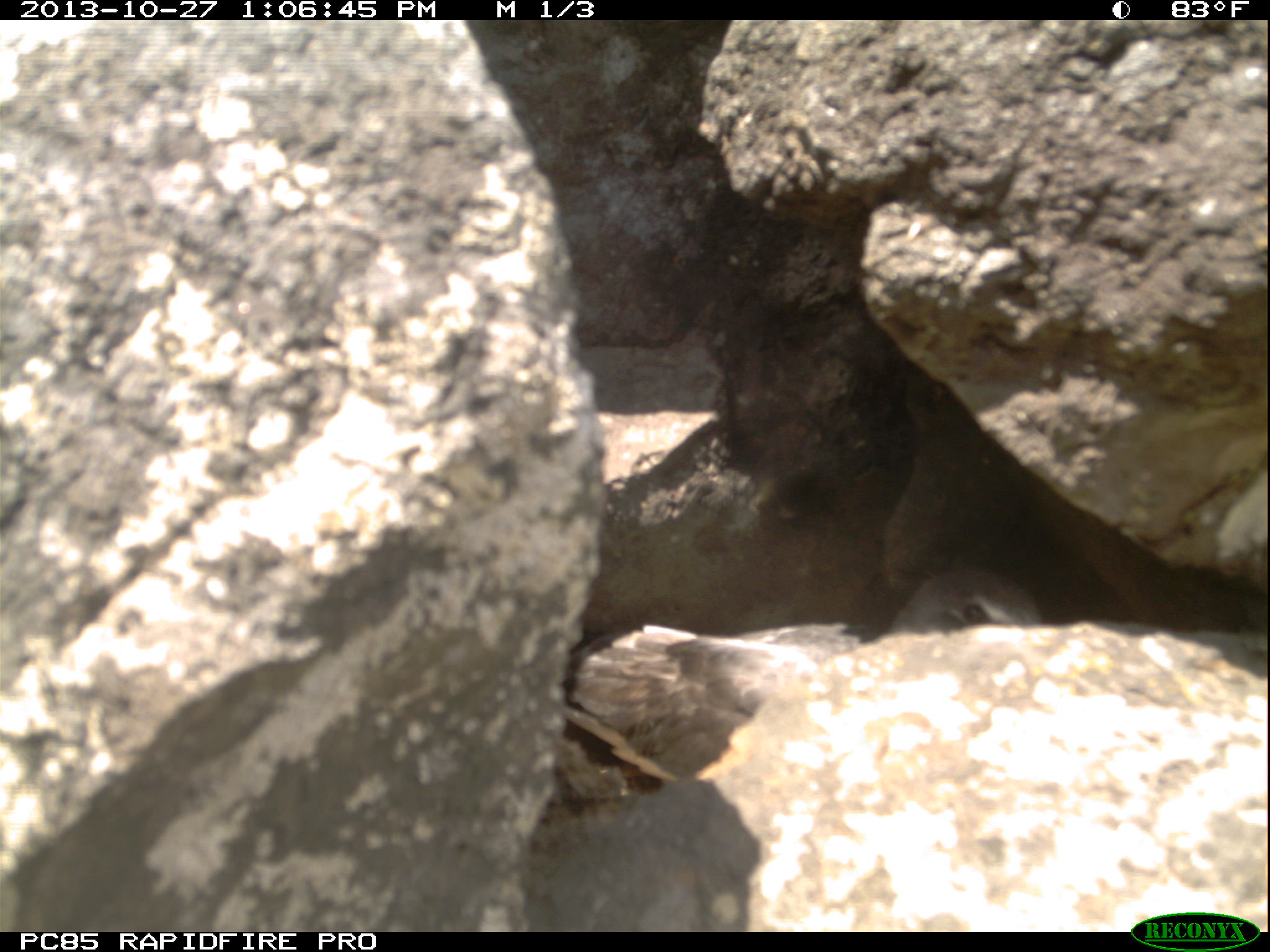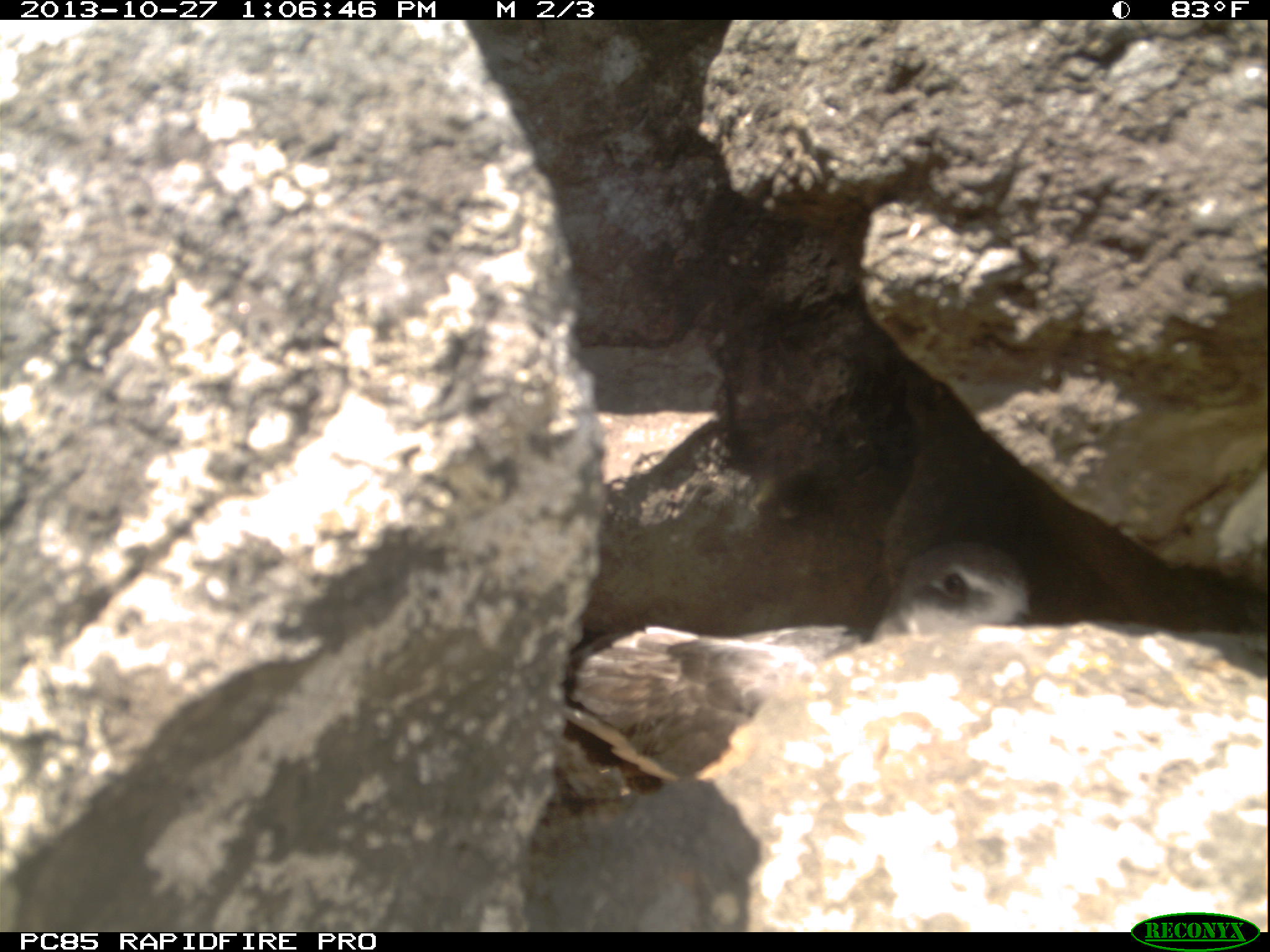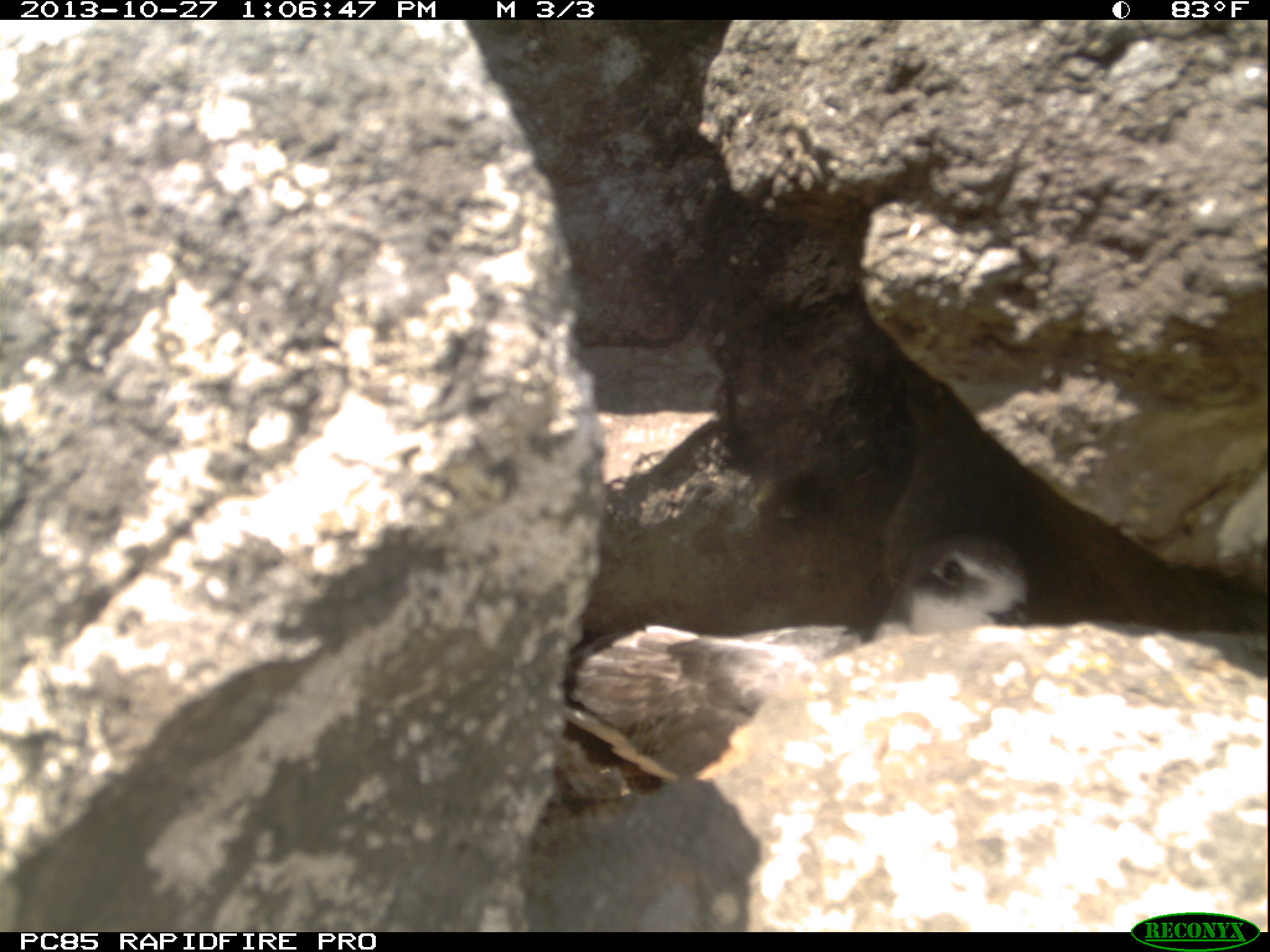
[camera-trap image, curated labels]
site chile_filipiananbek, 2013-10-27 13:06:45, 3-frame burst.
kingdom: Animalia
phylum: Chordata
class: Aves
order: Procellariiformes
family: Procellariidae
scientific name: Procellariidae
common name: petrel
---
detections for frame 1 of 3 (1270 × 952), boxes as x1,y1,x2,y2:
petrel: 535,565,1044,804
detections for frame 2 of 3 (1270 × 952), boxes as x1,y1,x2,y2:
petrel: 562,536,1035,801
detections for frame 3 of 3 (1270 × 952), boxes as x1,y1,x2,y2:
petrel: 553,531,1035,795